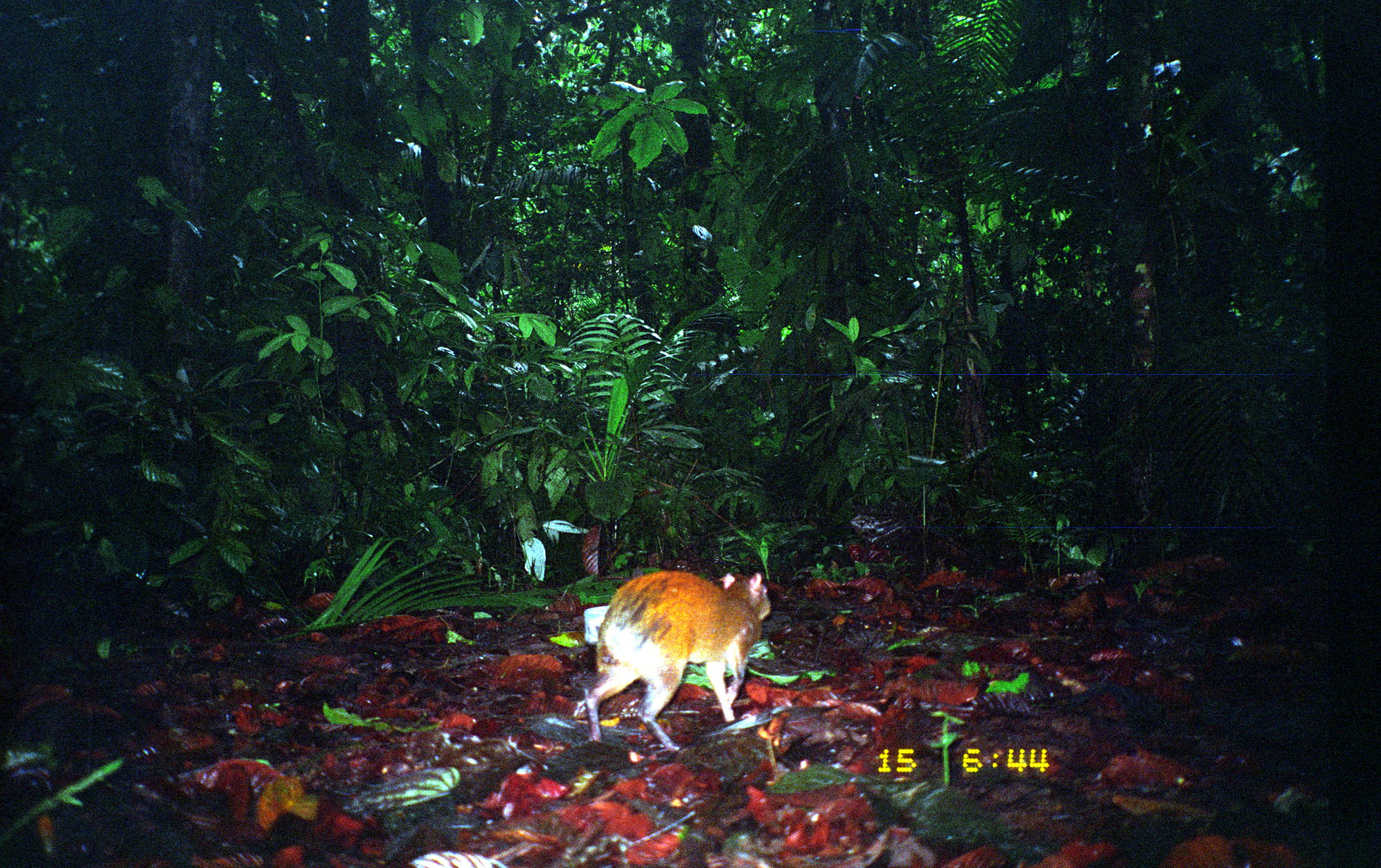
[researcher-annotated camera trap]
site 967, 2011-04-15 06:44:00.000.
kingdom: Animalia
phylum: Chordata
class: Mammalia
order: Rodentia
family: Dasyproctidae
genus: Dasyprocta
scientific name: Dasyprocta punctata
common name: central american agouti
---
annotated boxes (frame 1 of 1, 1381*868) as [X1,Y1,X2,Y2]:
dasyprocta punctata: [584,569,772,753]